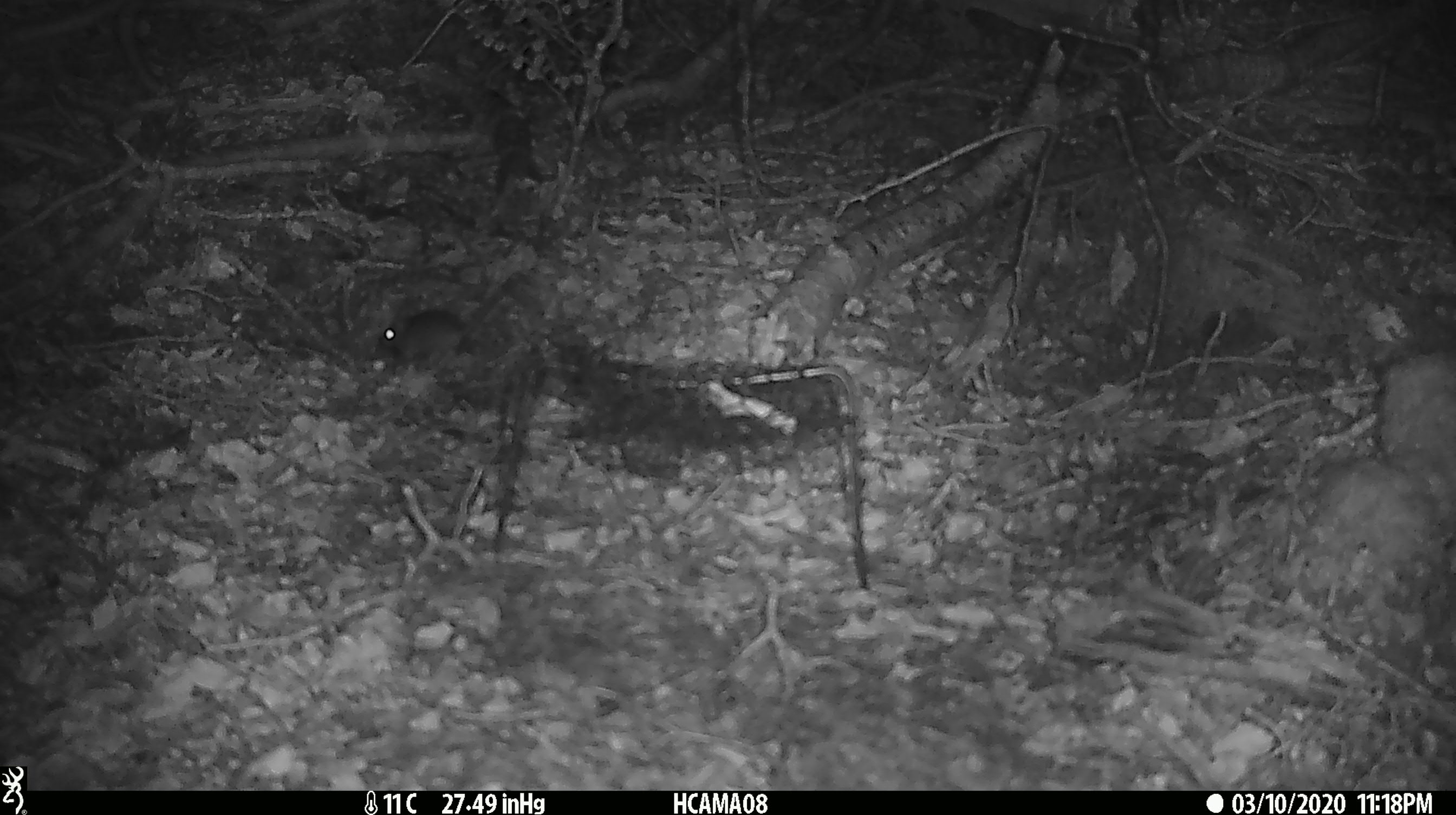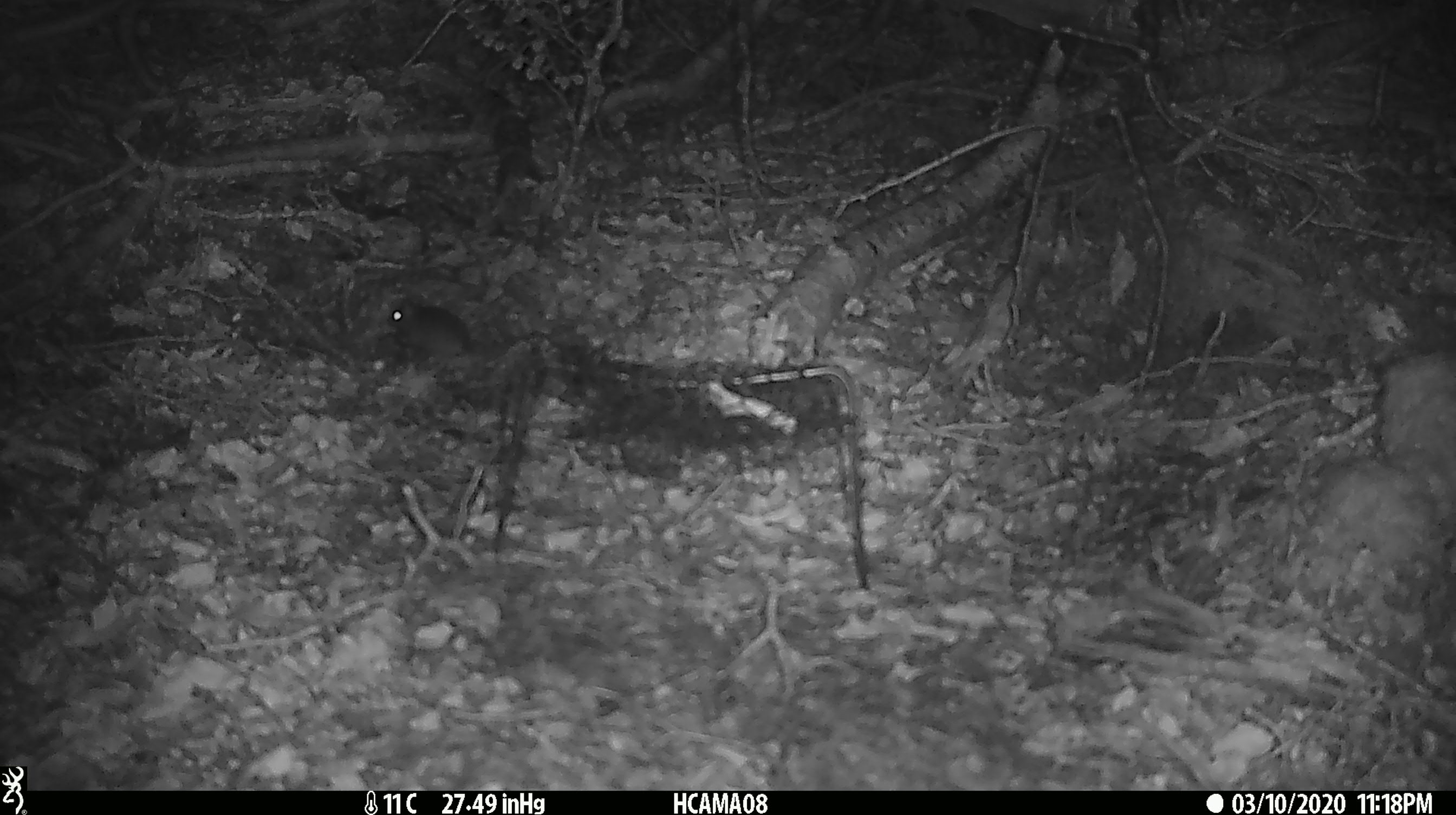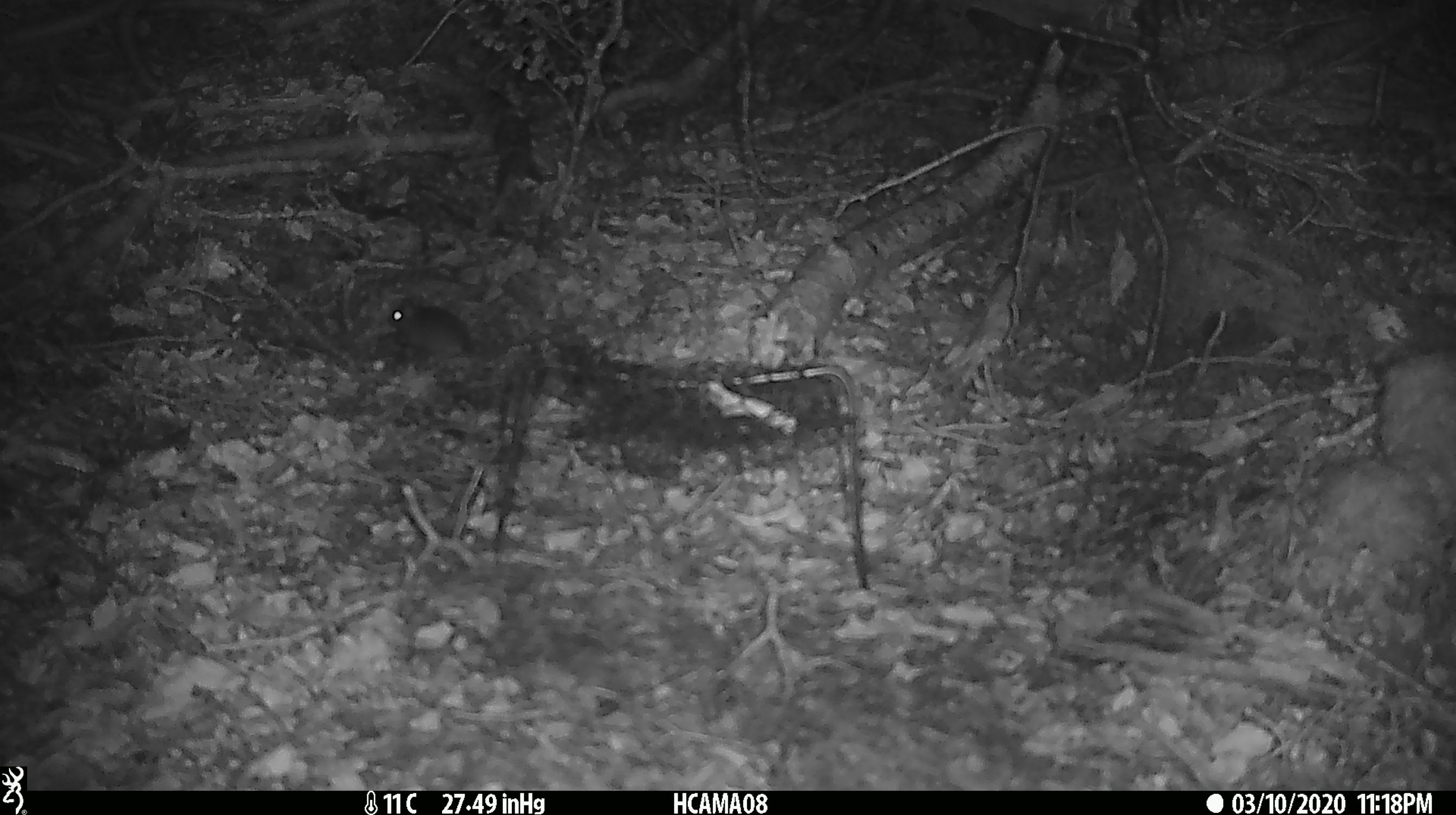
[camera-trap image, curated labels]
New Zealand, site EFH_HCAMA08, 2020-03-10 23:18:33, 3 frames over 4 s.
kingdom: Animalia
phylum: Chordata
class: Mammalia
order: Rodentia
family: Muridae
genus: Mus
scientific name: Mus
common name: mouse